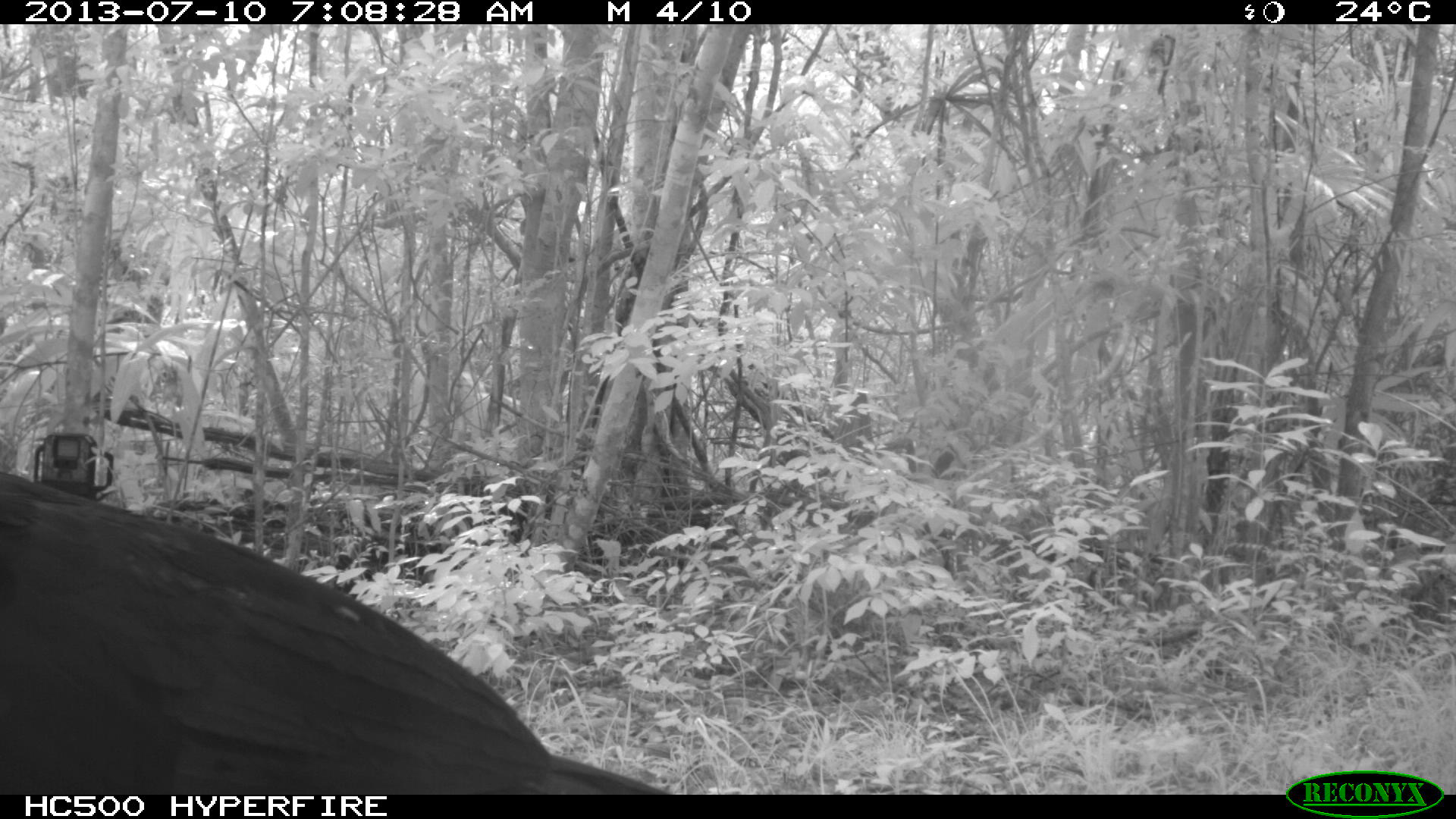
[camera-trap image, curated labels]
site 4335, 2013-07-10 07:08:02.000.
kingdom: Animalia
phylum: Chordata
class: Aves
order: Galliformes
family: Cracidae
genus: Crax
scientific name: Crax rubra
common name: great curassow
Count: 1.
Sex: male.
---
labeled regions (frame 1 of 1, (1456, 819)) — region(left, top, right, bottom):
crax rubra: region(0, 469, 671, 794)